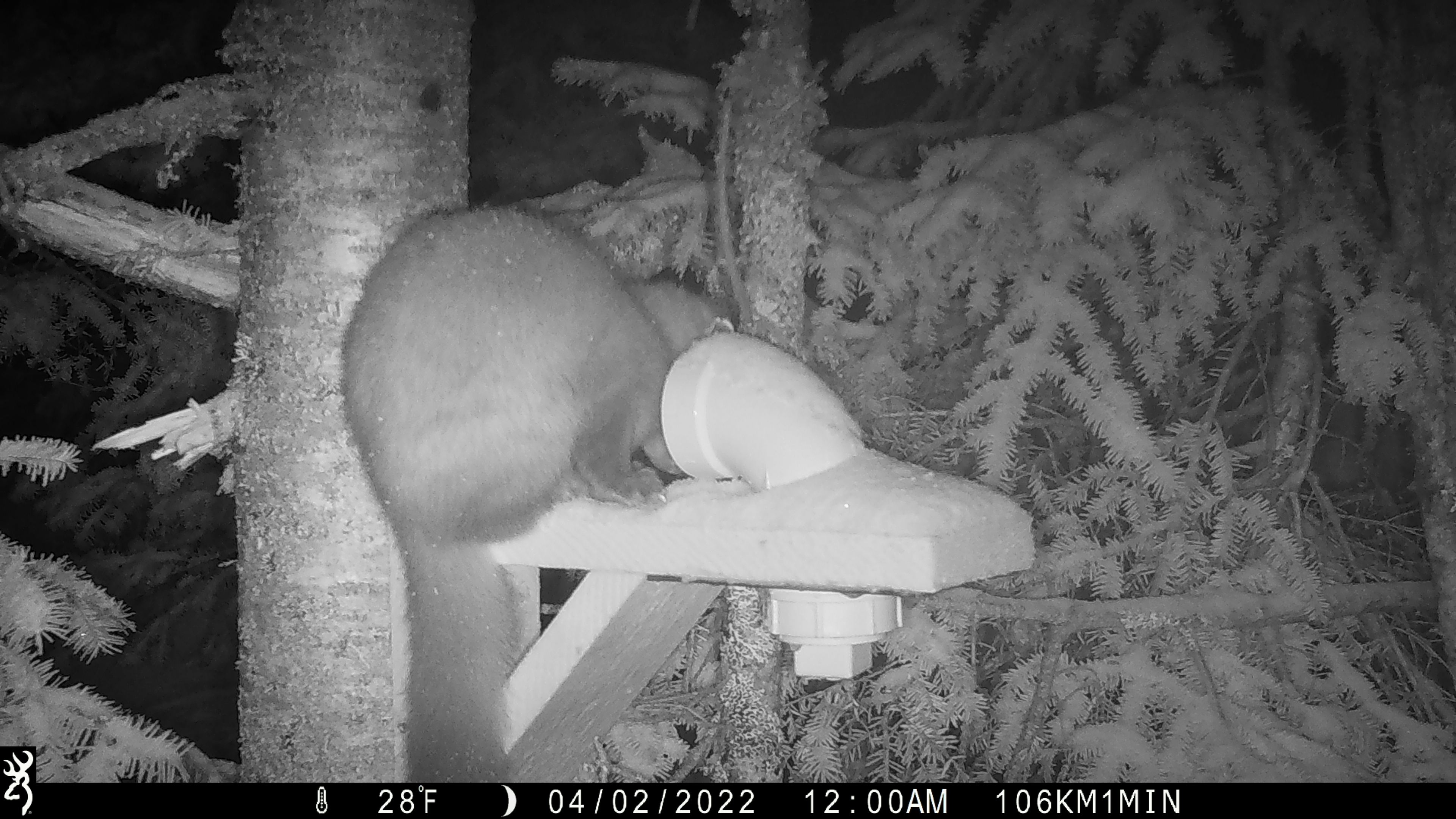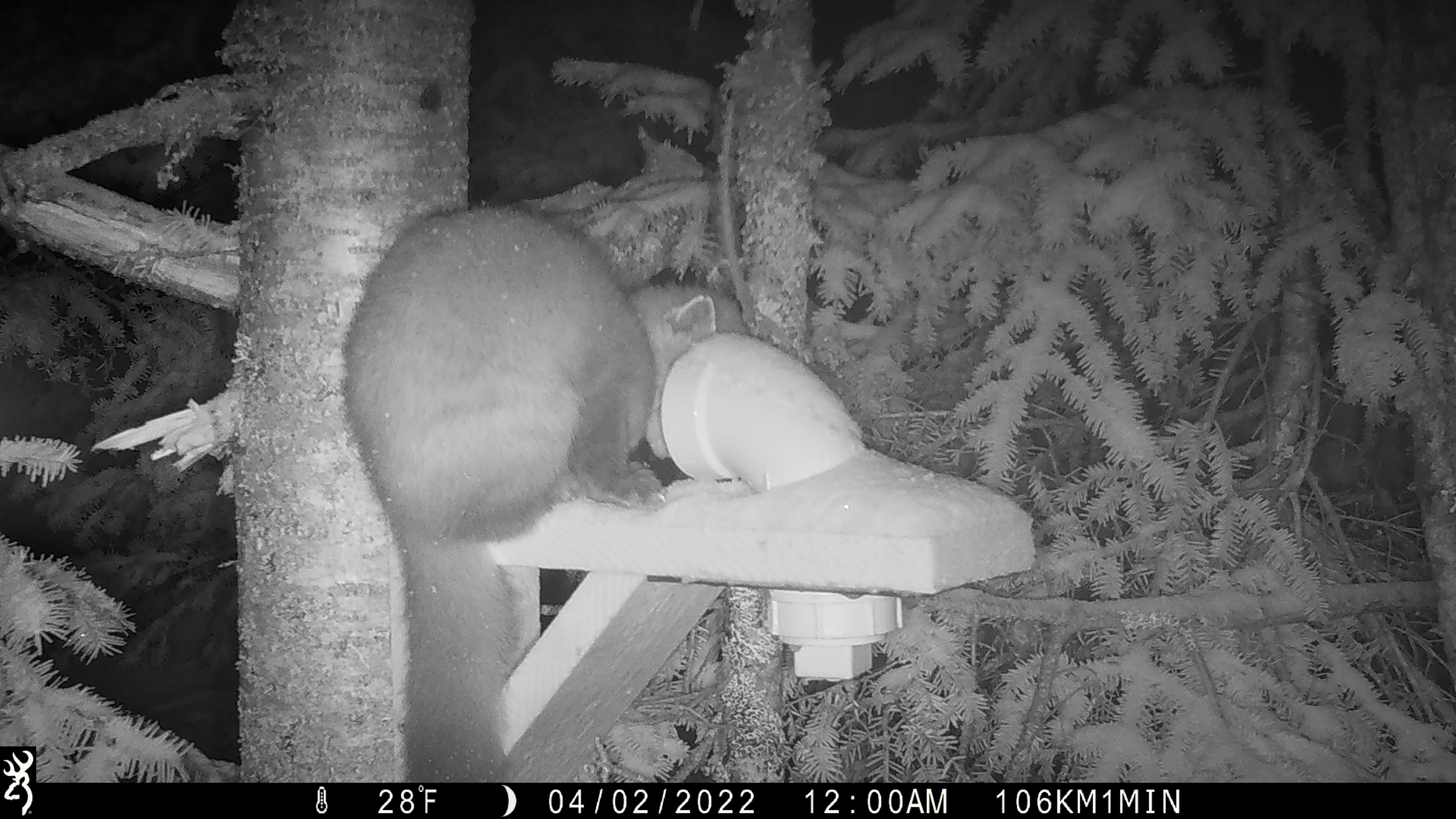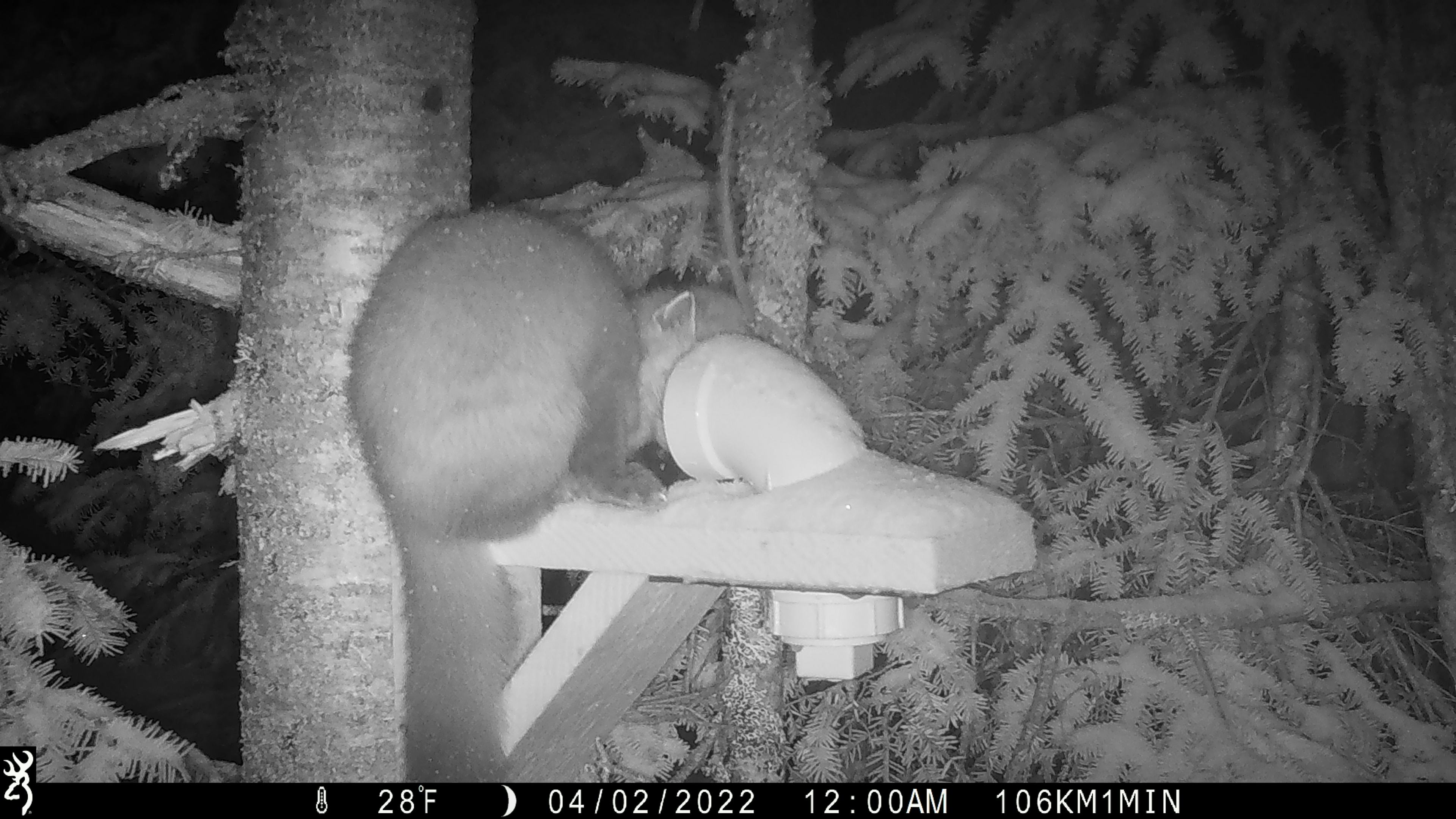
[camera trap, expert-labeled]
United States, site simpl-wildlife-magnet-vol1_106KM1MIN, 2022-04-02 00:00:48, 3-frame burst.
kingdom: Animalia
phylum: Chordata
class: Mammalia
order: Carnivora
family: Mustelidae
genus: Martes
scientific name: Martes americana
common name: american marten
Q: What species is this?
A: American marten (Martes americana).